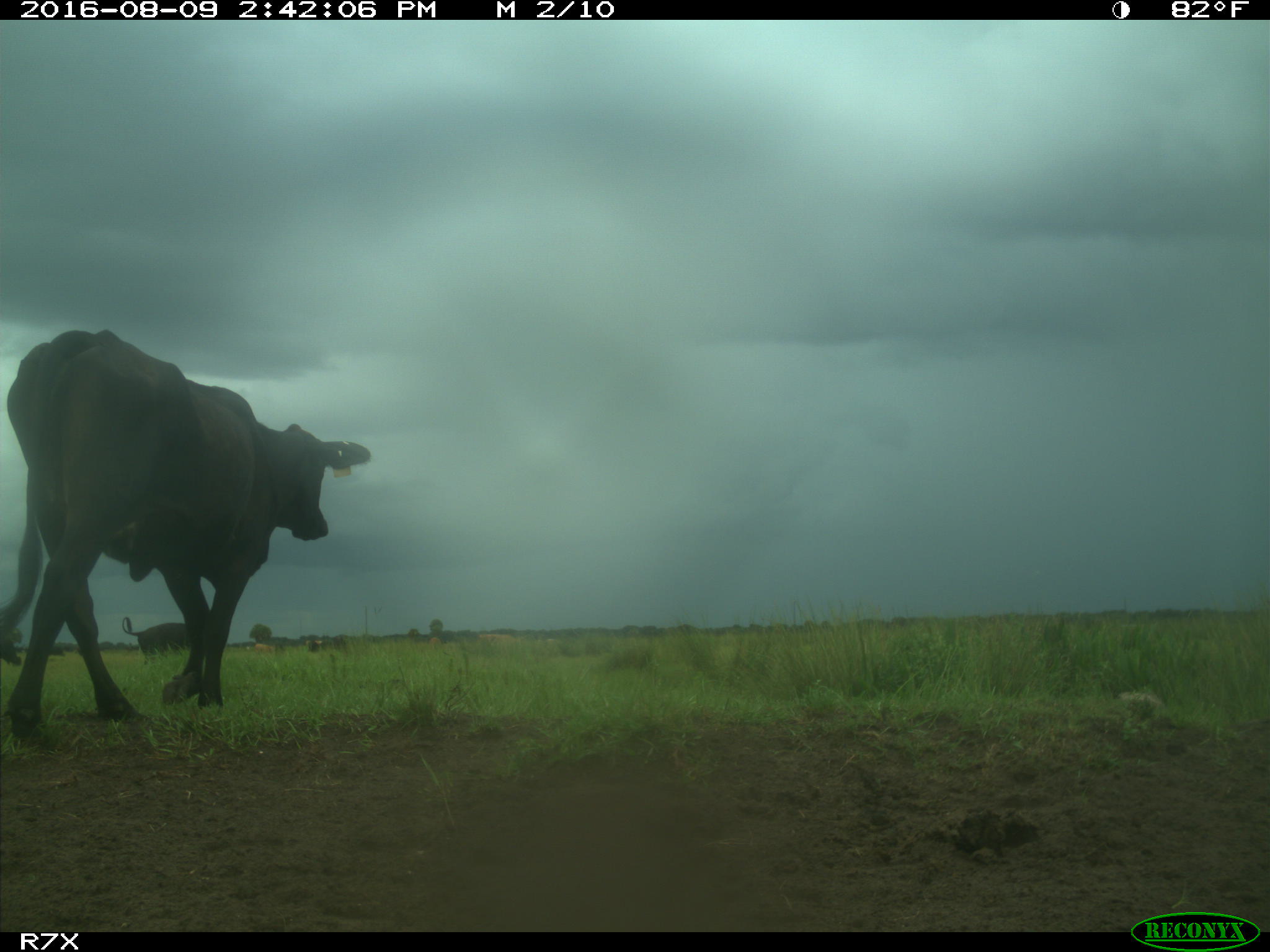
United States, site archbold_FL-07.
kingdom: Animalia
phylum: Chordata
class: Mammalia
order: Artiodactyla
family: Bovidae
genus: Bos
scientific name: Bos taurus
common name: domestic cow